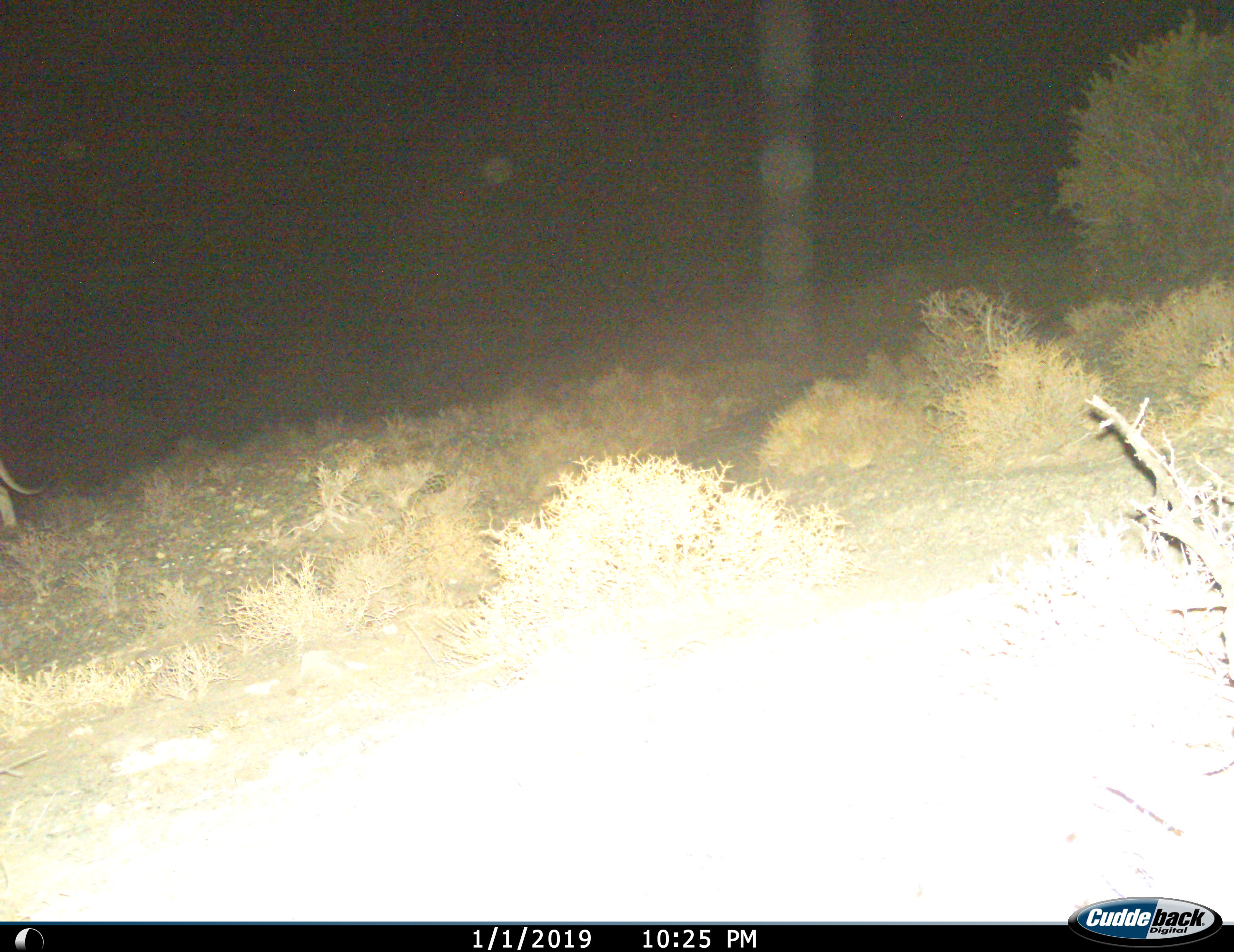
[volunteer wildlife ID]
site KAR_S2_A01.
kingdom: Animalia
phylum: Chordata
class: Mammalia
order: Carnivora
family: Felidae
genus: Panthera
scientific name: Panthera leo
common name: lion female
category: lionfemale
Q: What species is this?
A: Lionfemale (lion female) (Panthera leo).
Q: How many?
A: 1.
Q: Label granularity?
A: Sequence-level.